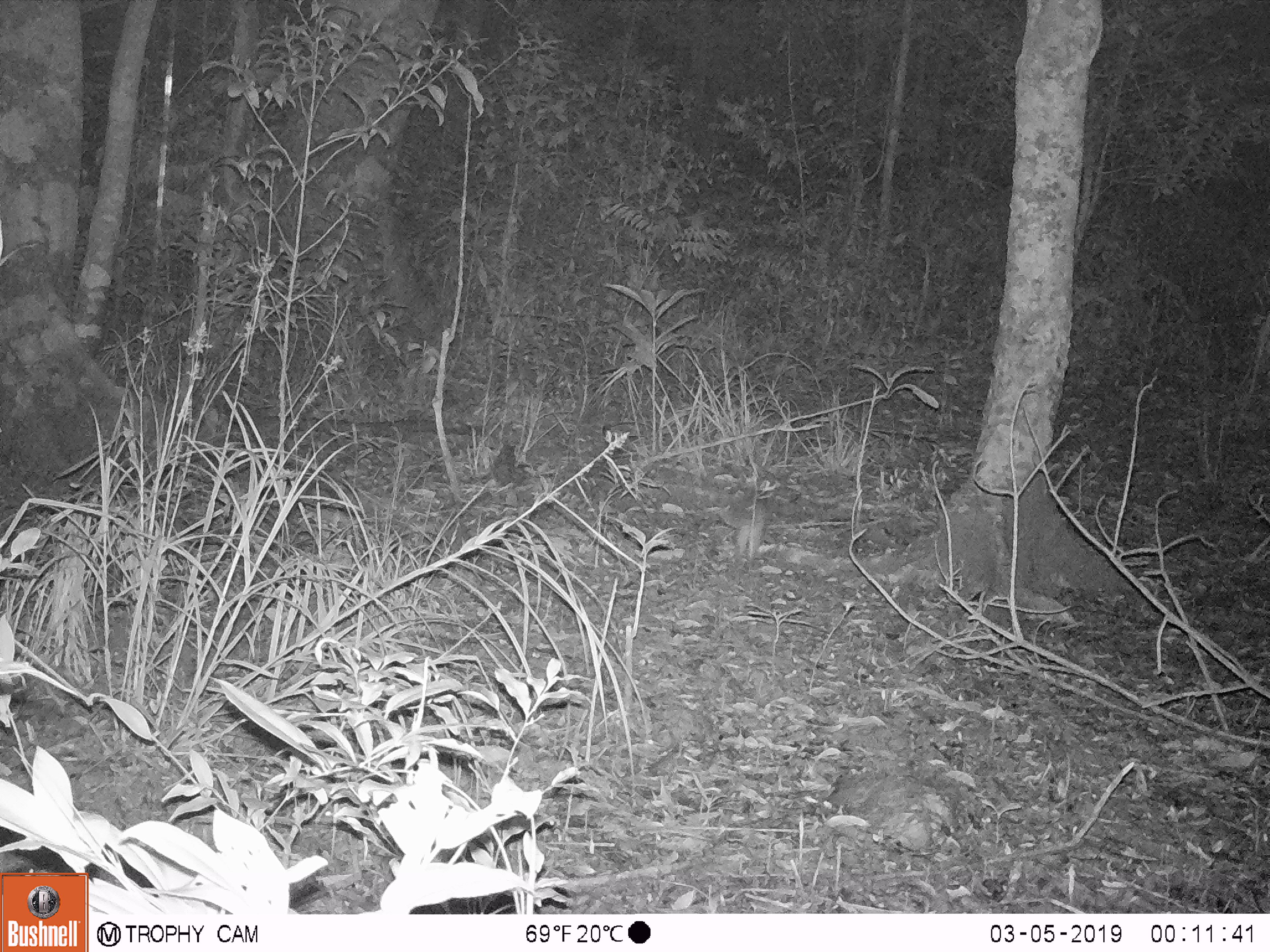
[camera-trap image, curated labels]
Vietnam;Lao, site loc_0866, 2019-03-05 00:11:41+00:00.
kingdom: Animalia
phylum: Chordata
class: Mammalia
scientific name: Mammalia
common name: mammal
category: unidentified small mammal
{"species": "unidentified small mammal (mammal) (Mammalia)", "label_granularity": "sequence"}